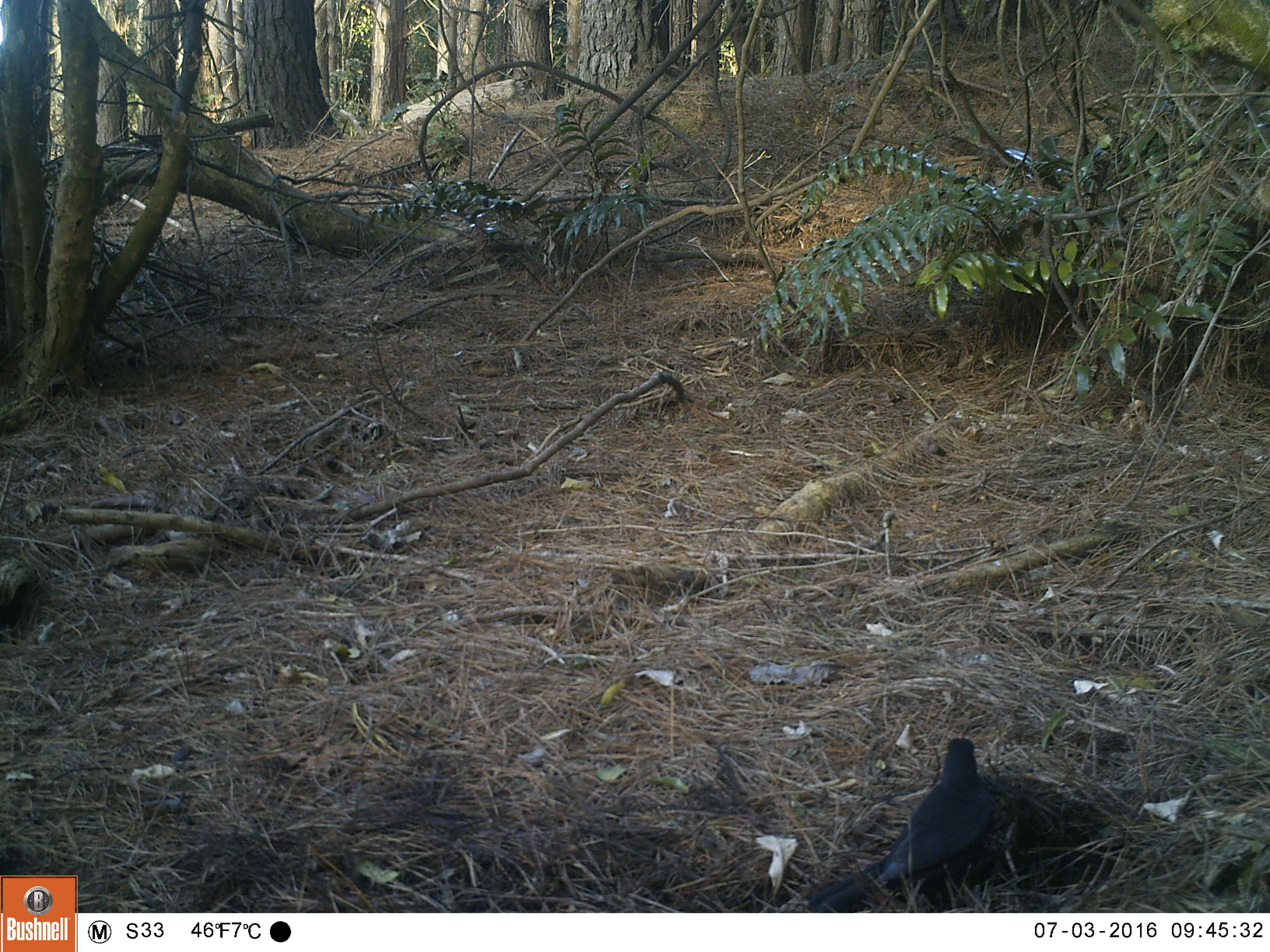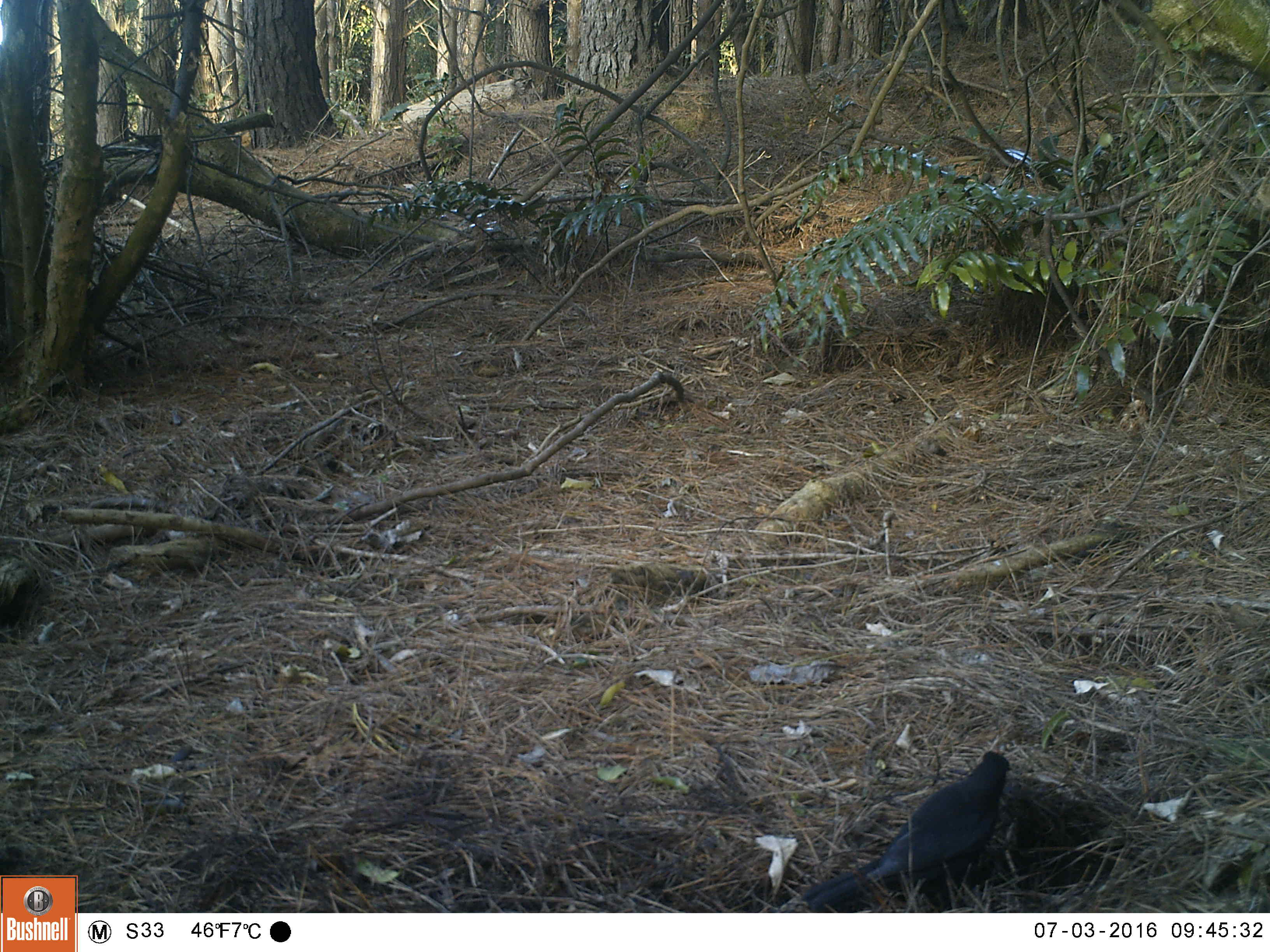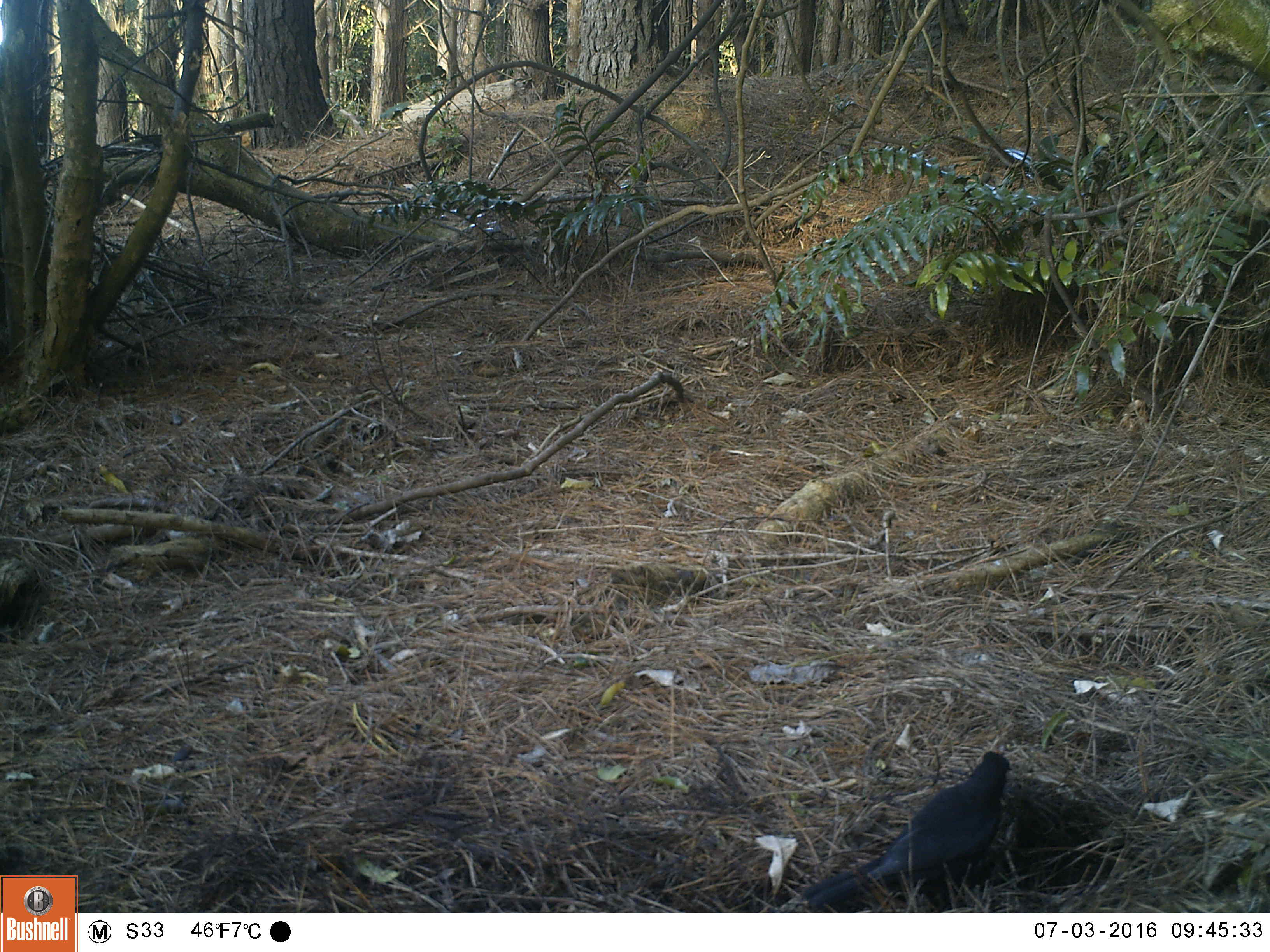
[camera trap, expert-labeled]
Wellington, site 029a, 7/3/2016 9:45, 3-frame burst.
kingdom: Animalia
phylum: Chordata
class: Aves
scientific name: Aves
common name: bird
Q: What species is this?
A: Bird (Aves).